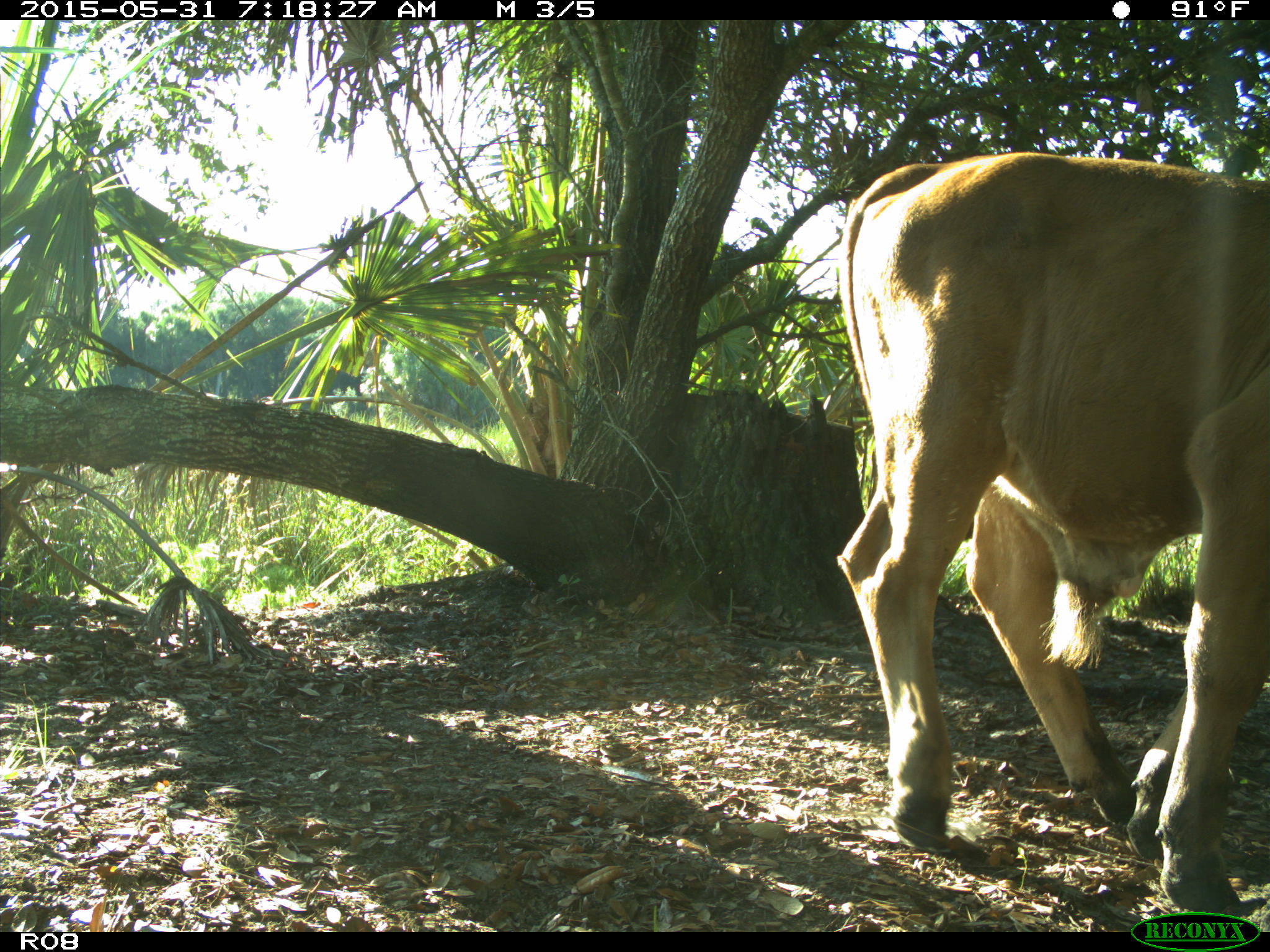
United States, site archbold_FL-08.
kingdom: Animalia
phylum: Chordata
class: Mammalia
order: Artiodactyla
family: Bovidae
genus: Bos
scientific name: Bos taurus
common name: domestic cow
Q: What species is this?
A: Bos taurus (domestic cow).